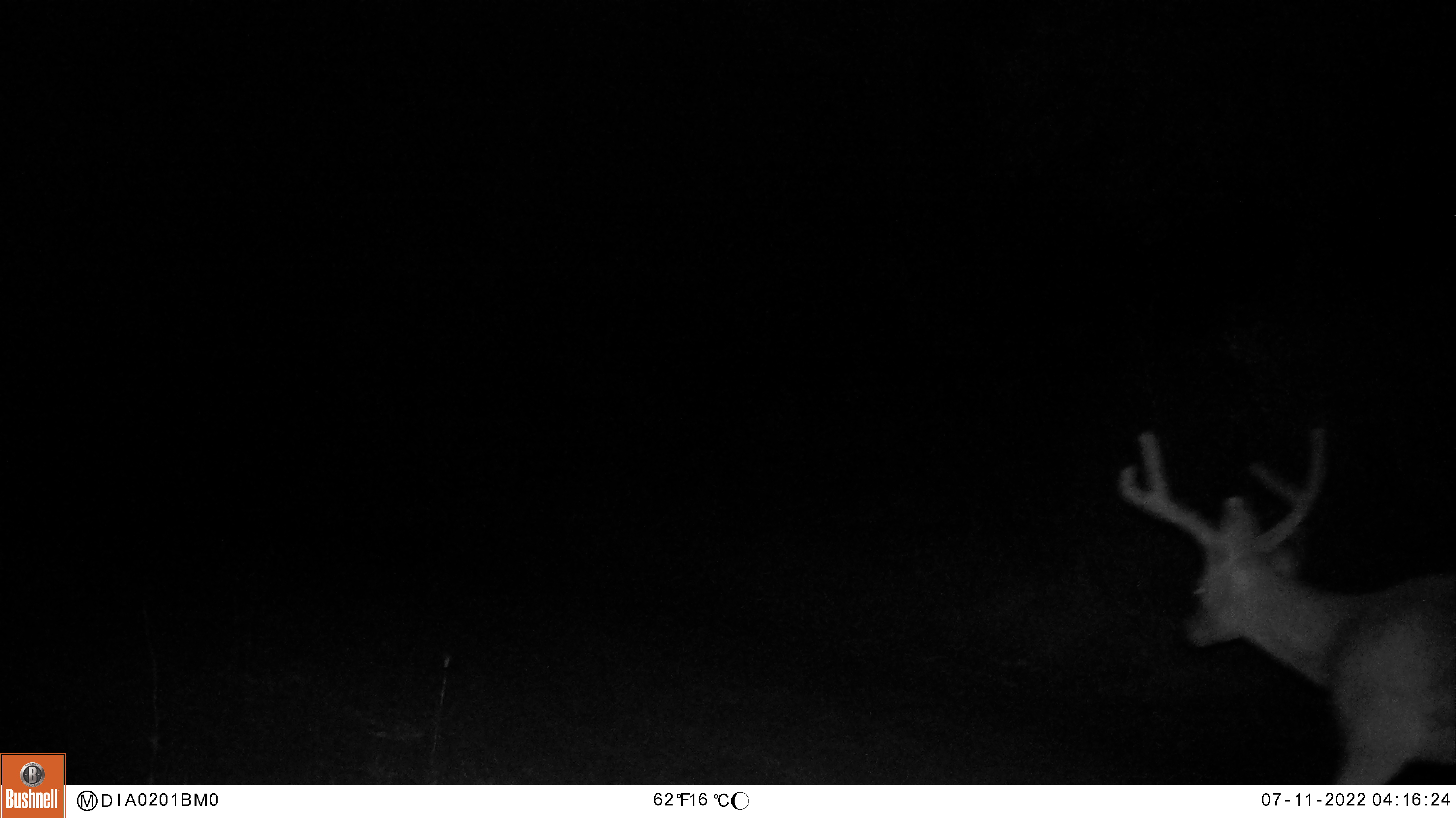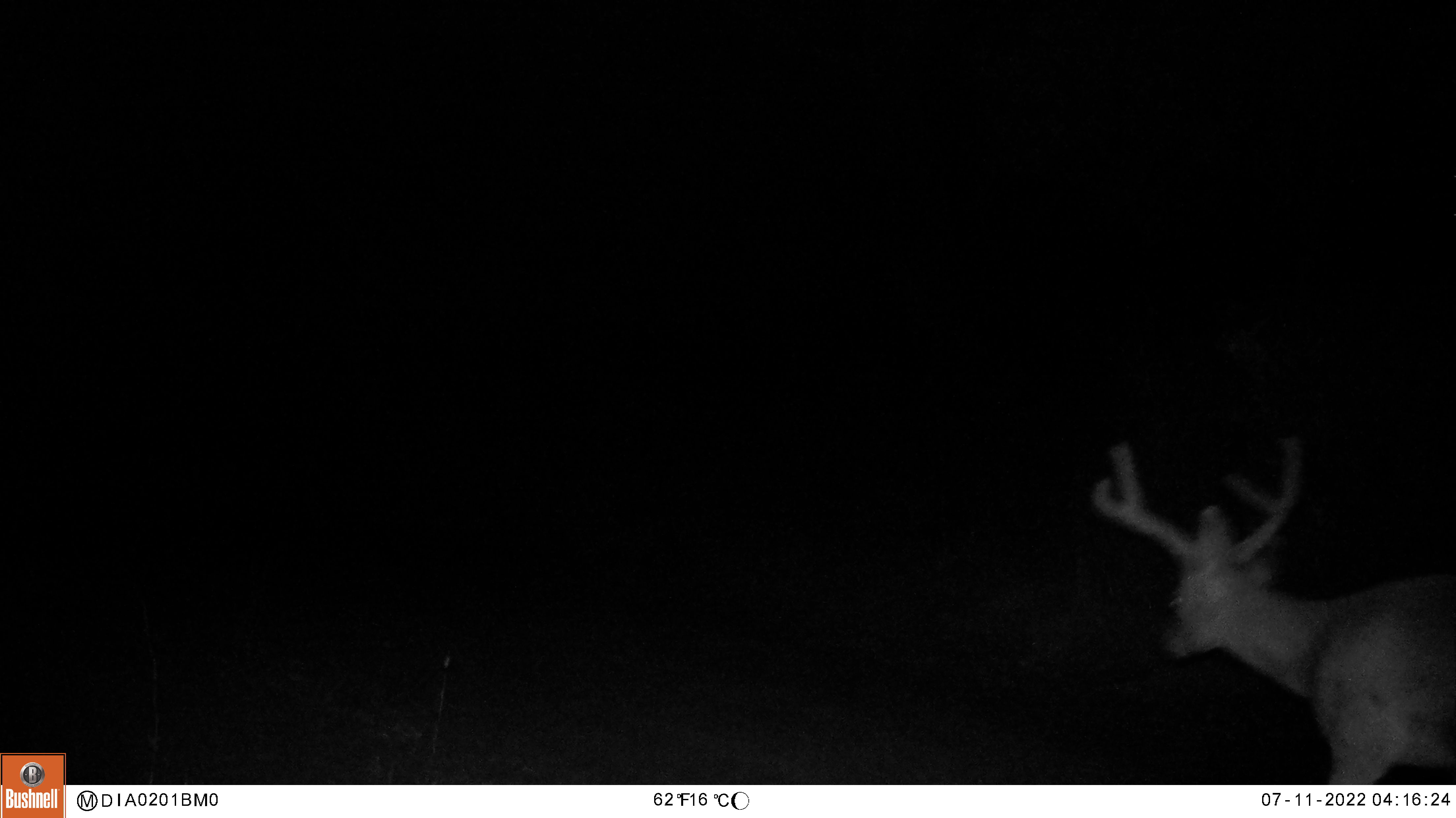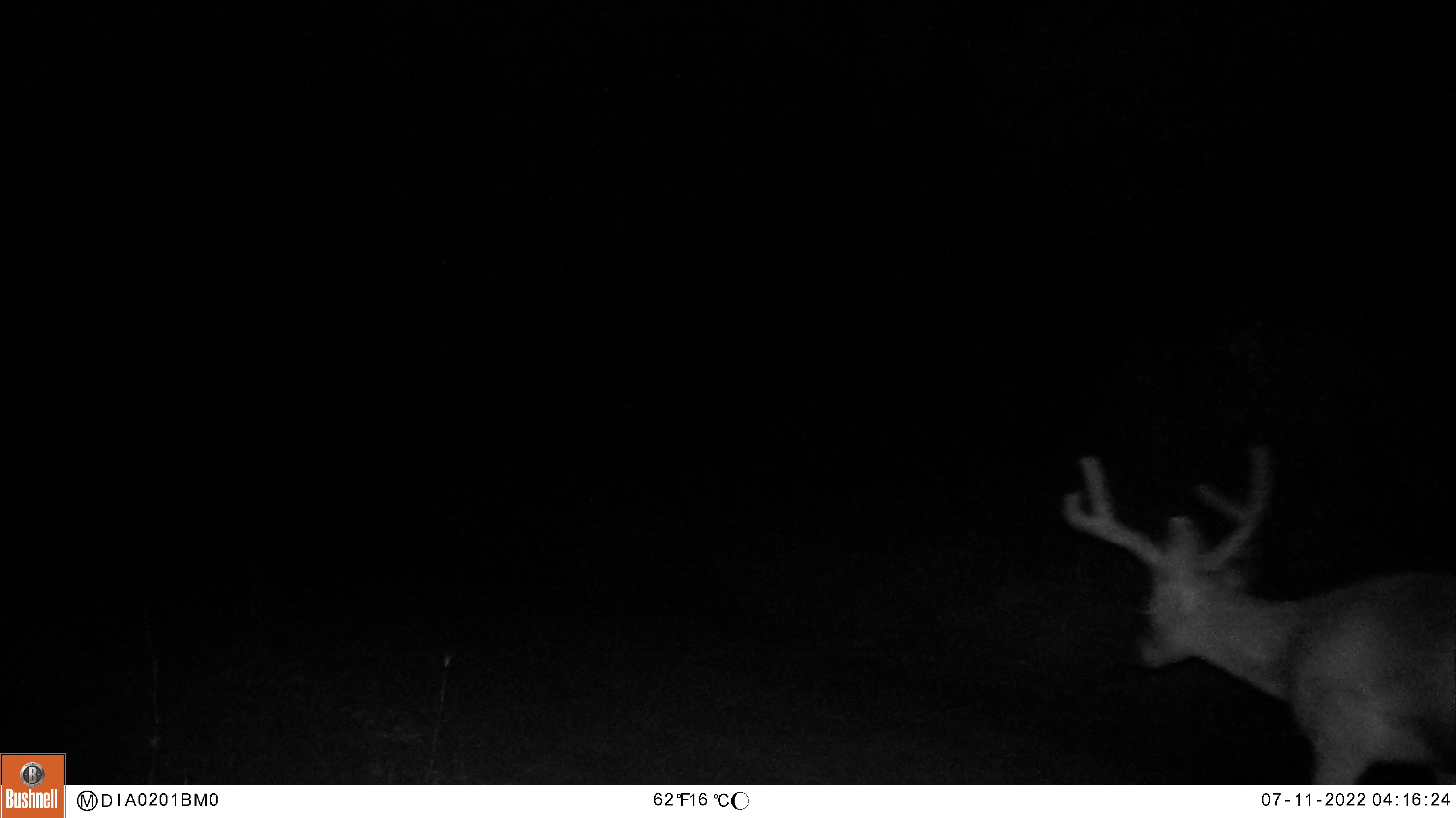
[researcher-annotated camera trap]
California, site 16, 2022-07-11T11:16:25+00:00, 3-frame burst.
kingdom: Animalia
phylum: Chordata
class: Mammalia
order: Artiodactyla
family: Cervidae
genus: Odocoileus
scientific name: Odocoileus hemionus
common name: mule deer